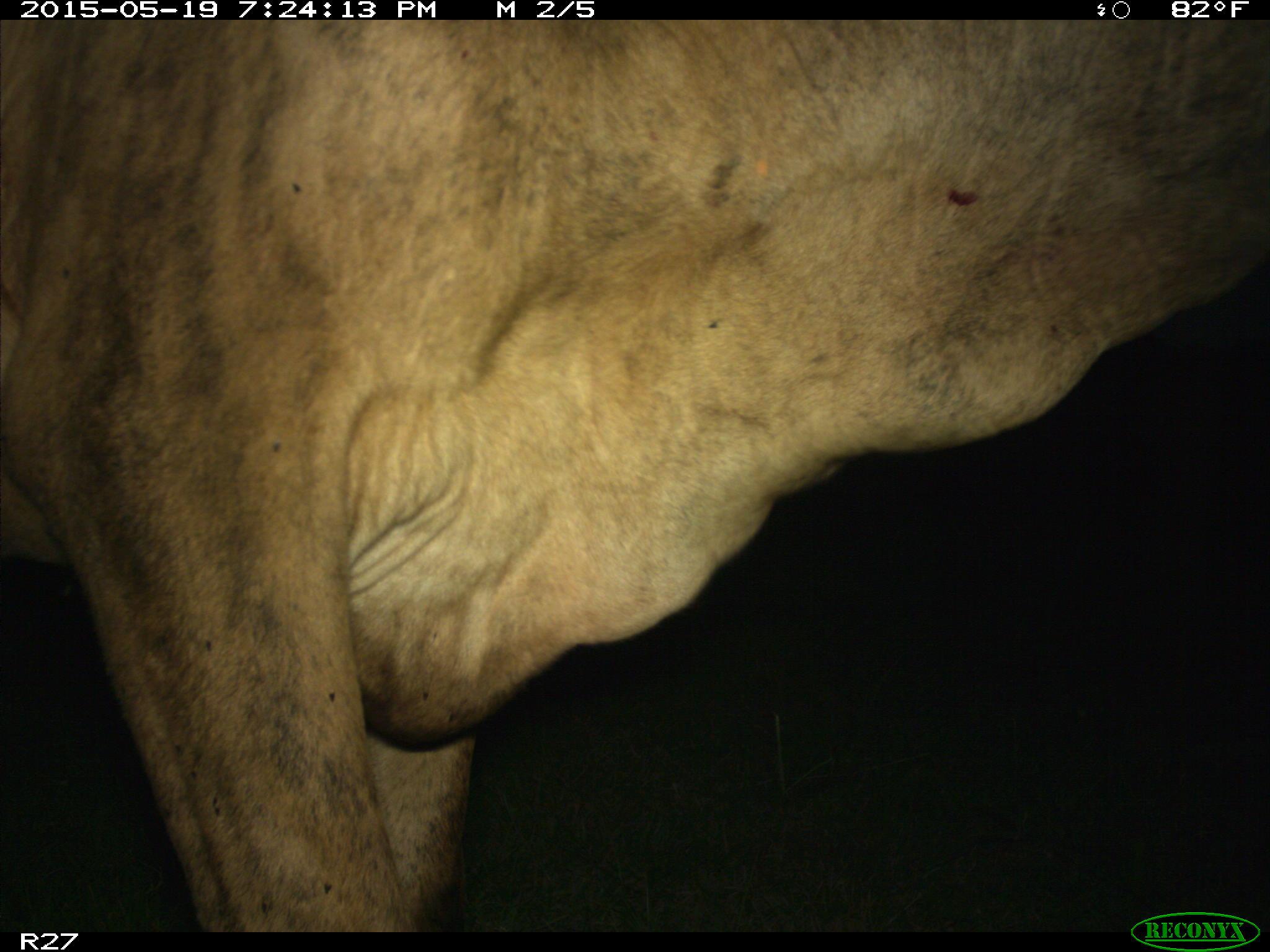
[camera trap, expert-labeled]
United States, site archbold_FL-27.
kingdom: Animalia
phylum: Chordata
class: Mammalia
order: Artiodactyla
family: Bovidae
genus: Bos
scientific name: Bos taurus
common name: domestic cow